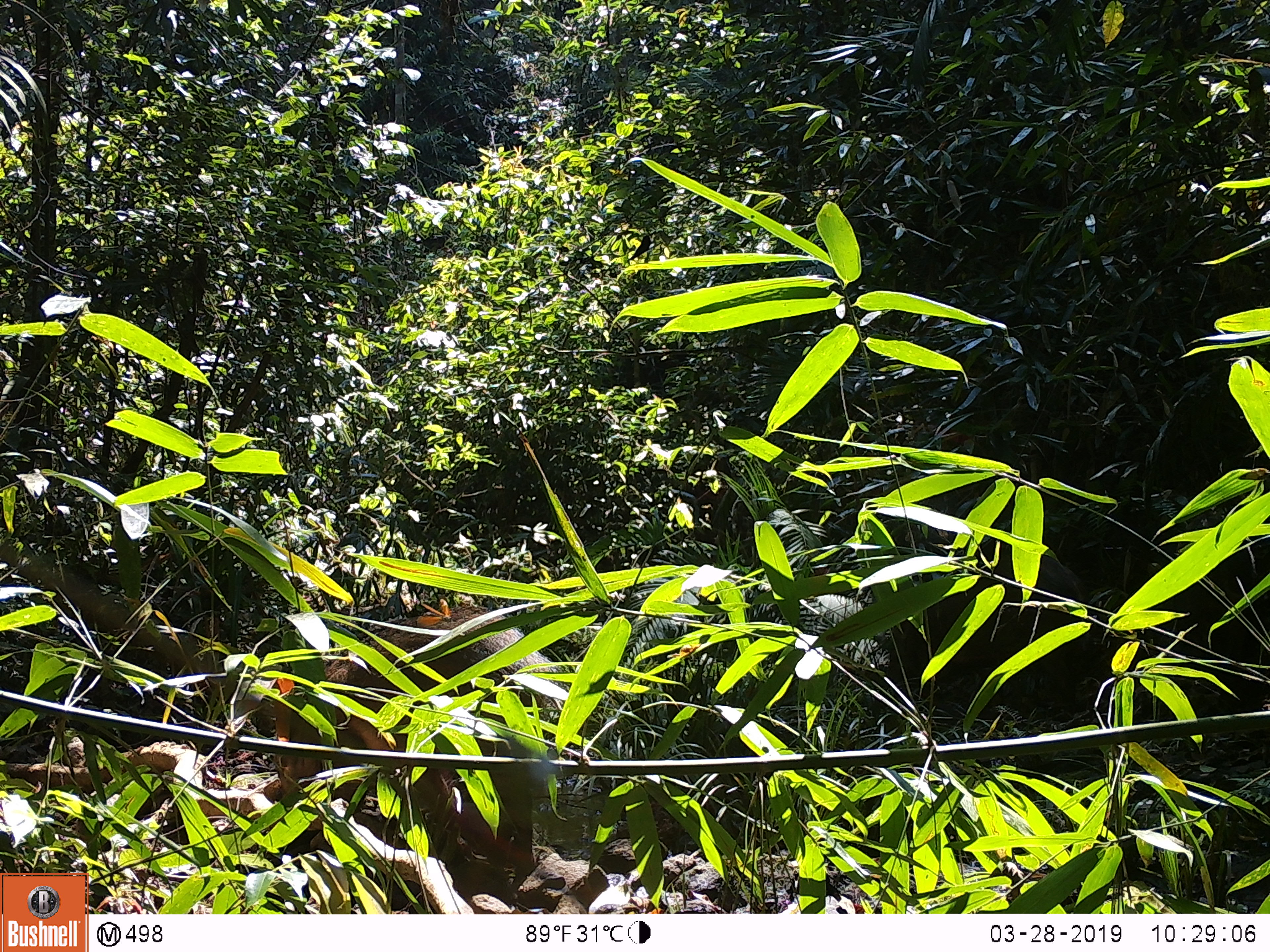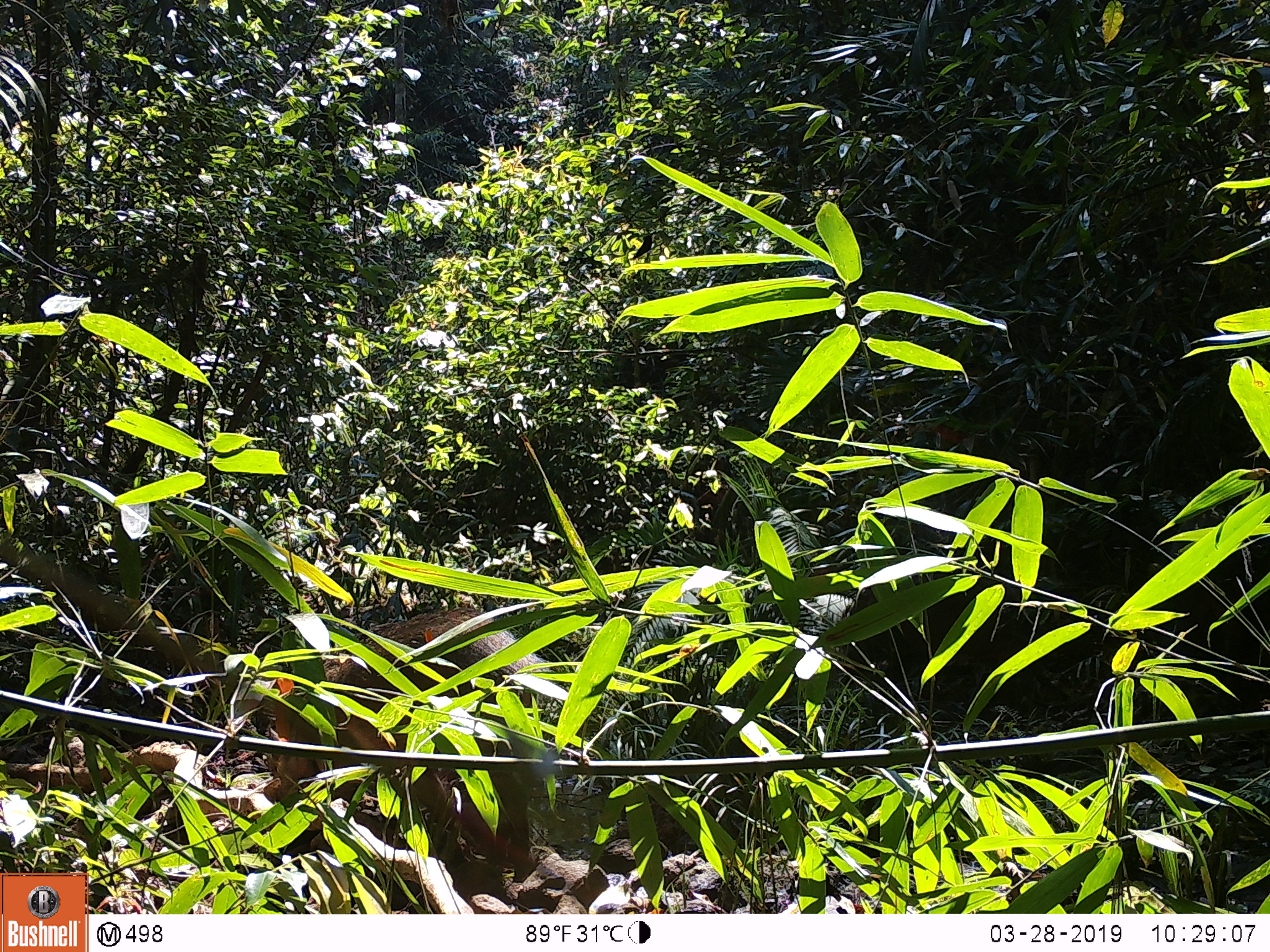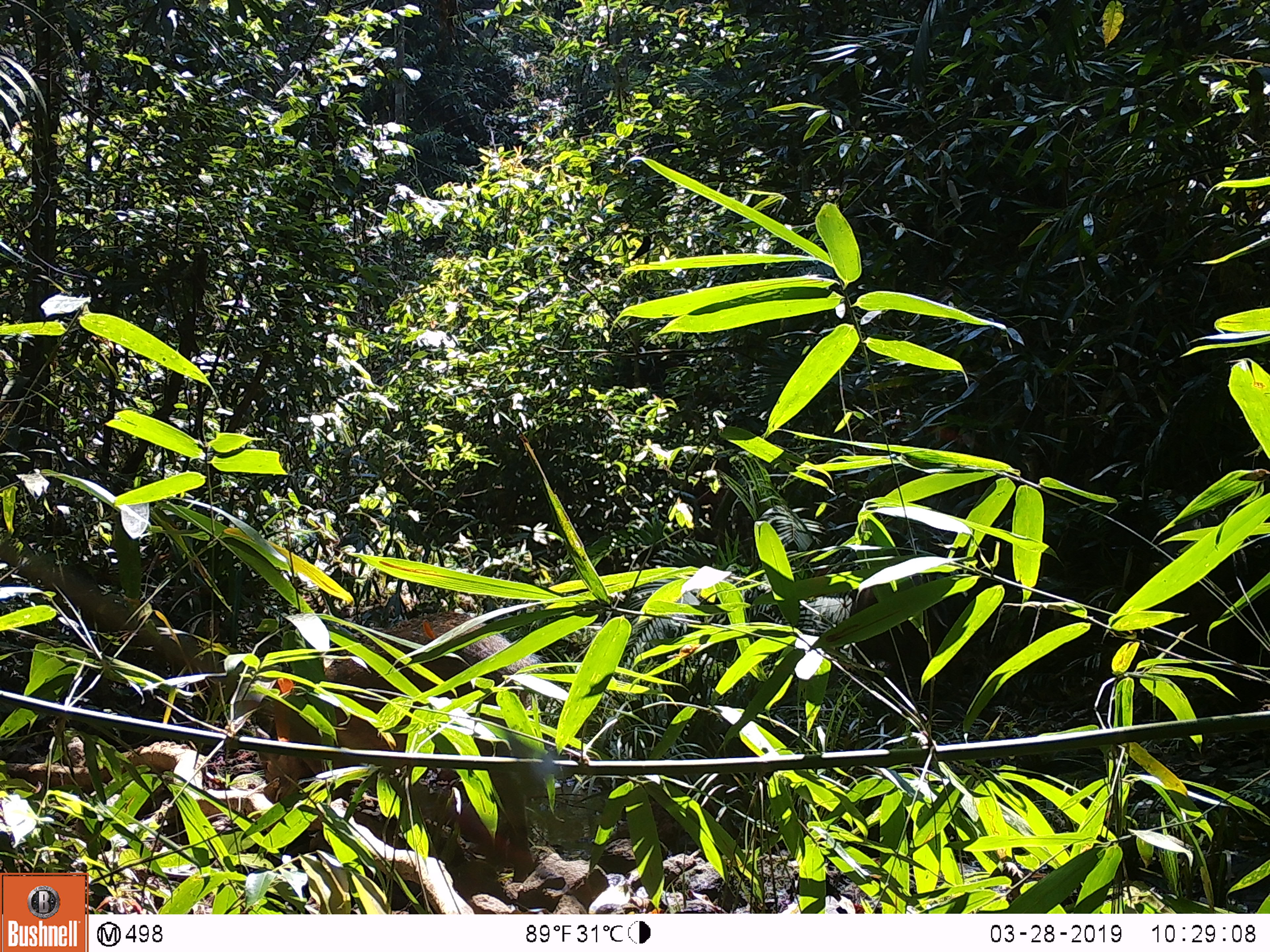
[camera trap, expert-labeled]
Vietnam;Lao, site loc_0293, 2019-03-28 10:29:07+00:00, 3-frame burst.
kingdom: Animalia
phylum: Chordata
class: Mammalia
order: Artiodactyla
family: Suidae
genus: Sus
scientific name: Sus scrofa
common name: eurasian wild pig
Eurasian wild pig (Sus scrofa). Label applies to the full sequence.